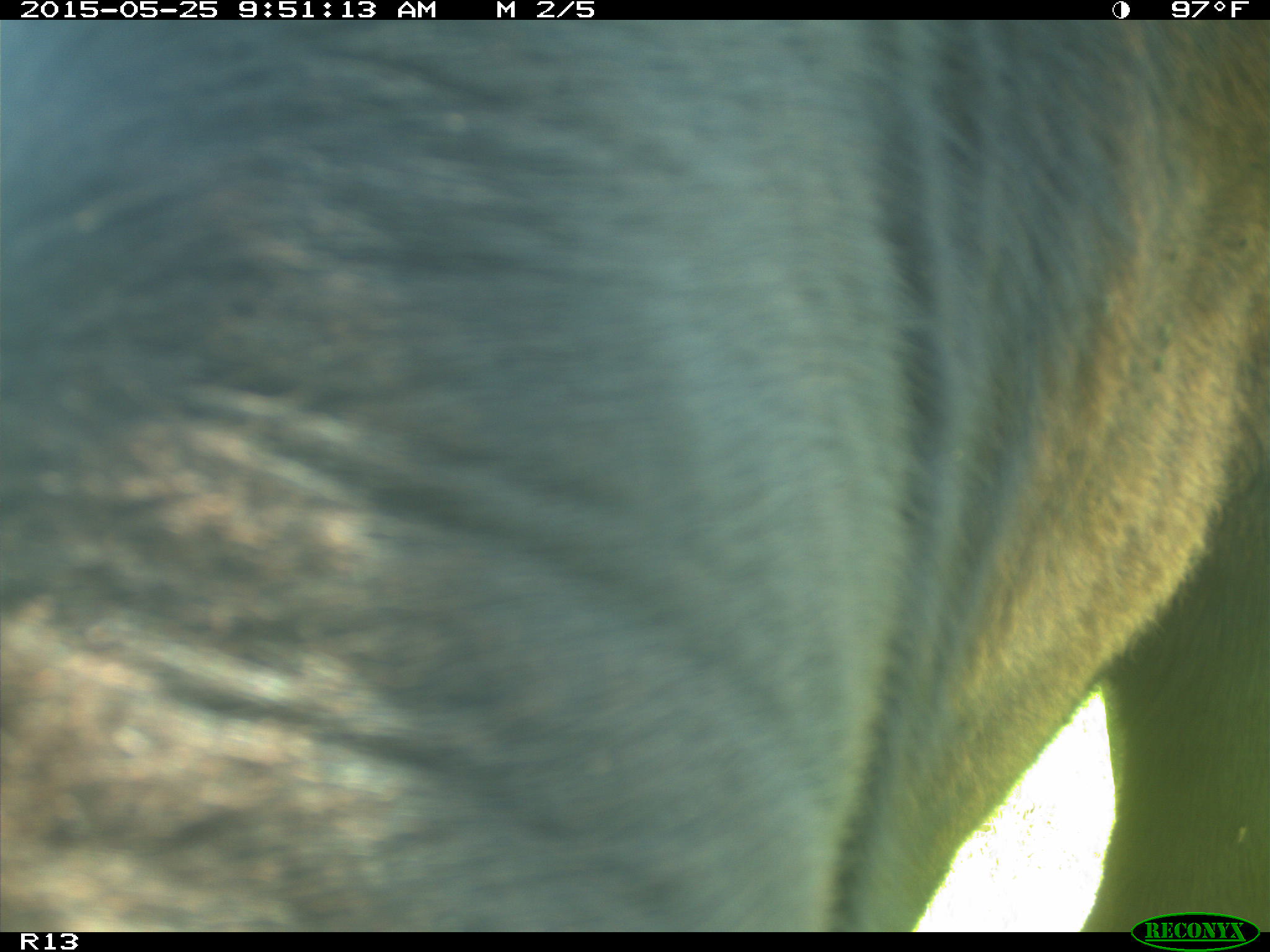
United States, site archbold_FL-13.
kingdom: Animalia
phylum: Chordata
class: Mammalia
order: Artiodactyla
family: Bovidae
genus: Bos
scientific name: Bos taurus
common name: domestic cow